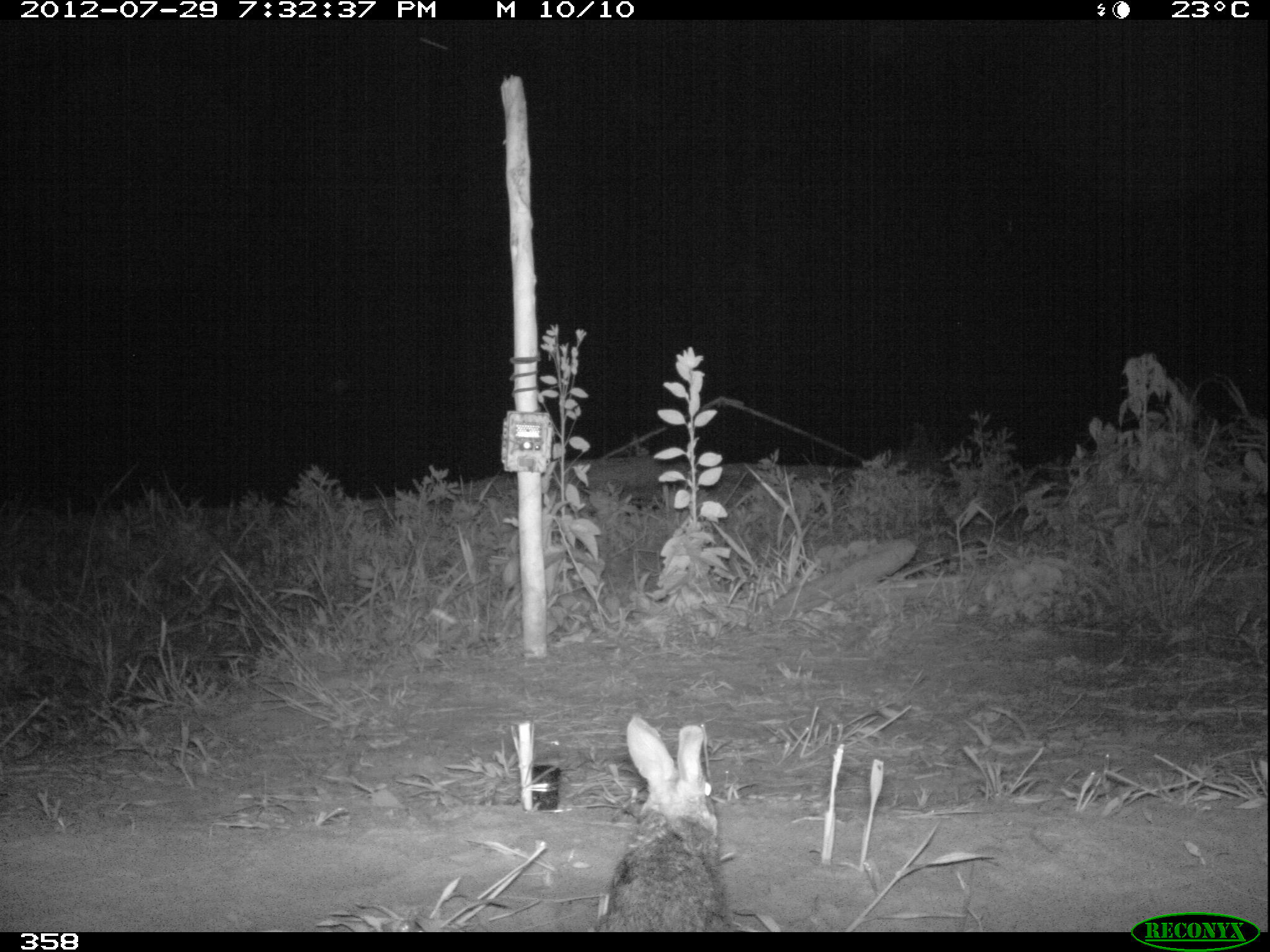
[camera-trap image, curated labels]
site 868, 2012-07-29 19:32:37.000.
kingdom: Animalia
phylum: Chordata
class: Mammalia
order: Lagomorpha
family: Leporidae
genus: Sylvilagus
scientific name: Sylvilagus brasiliensis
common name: tapeti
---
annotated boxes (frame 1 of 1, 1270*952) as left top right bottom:
sylvilagus brasiliensis: 593 711 727 931